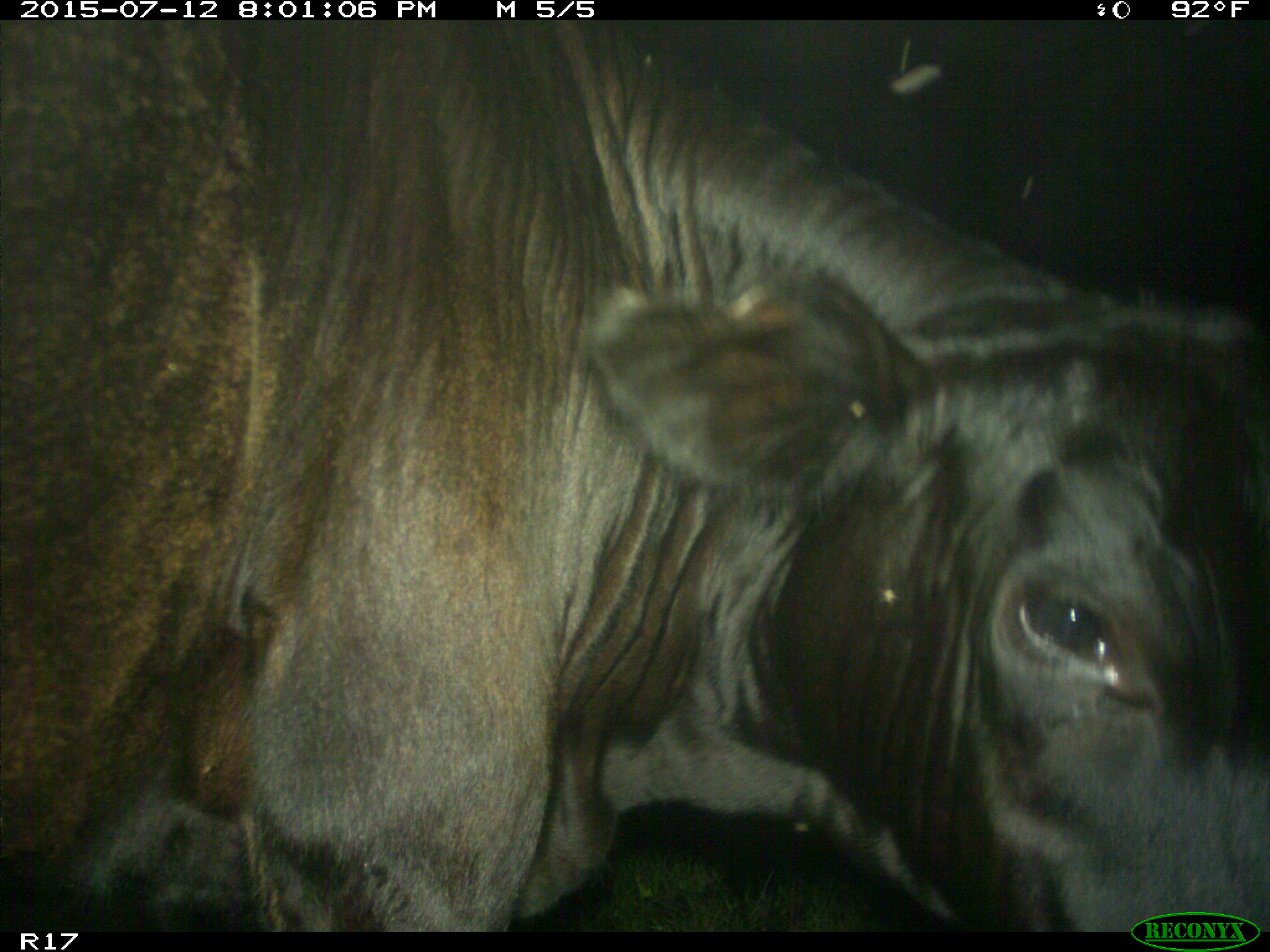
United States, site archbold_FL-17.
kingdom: Animalia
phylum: Chordata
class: Mammalia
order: Artiodactyla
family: Bovidae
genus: Bos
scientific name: Bos taurus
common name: domestic cow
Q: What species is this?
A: Bos taurus (domestic cow).